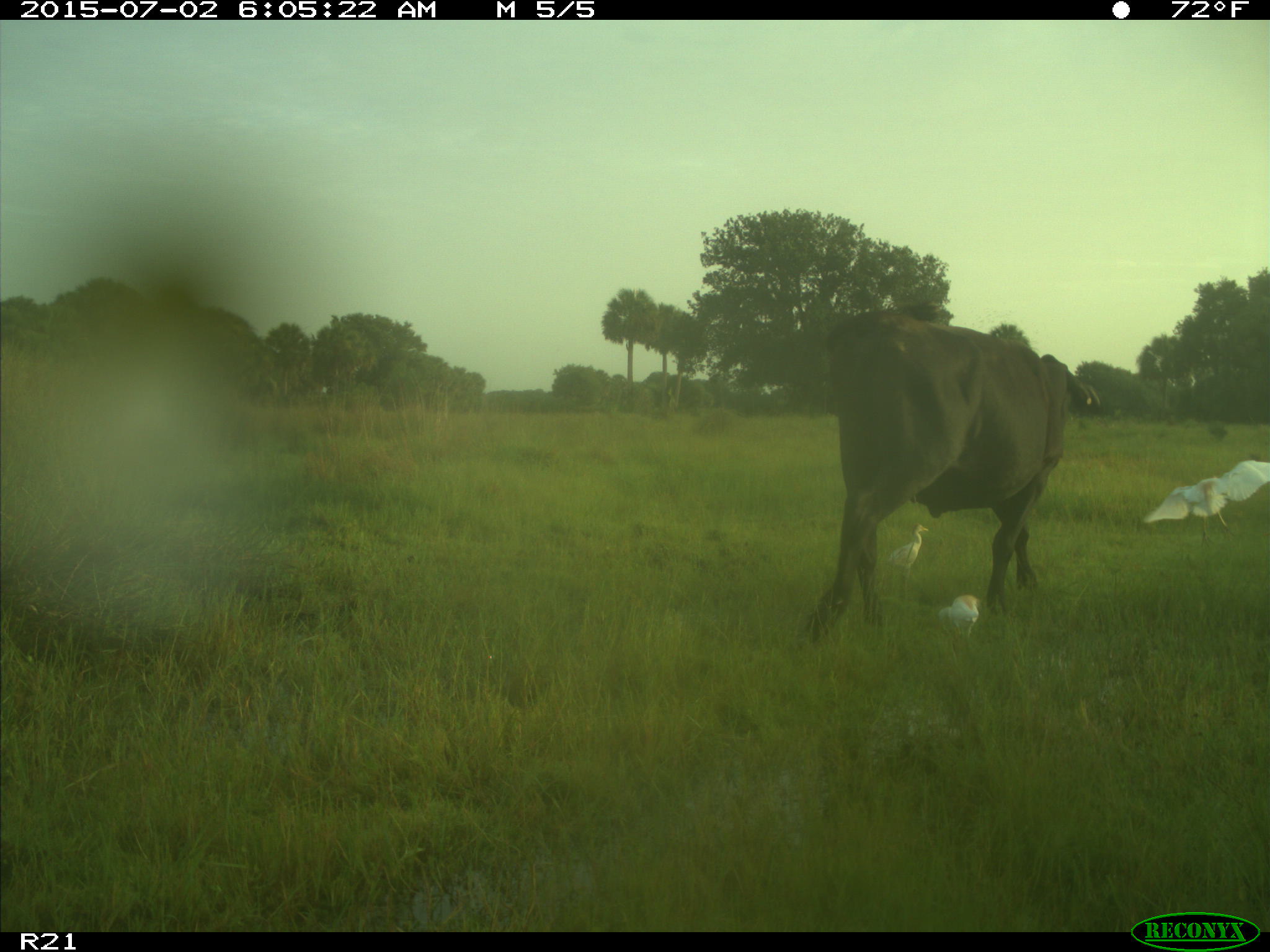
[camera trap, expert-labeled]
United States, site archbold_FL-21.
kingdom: Animalia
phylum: Chordata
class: Mammalia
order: Artiodactyla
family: Bovidae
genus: Bos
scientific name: Bos taurus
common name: domestic cow